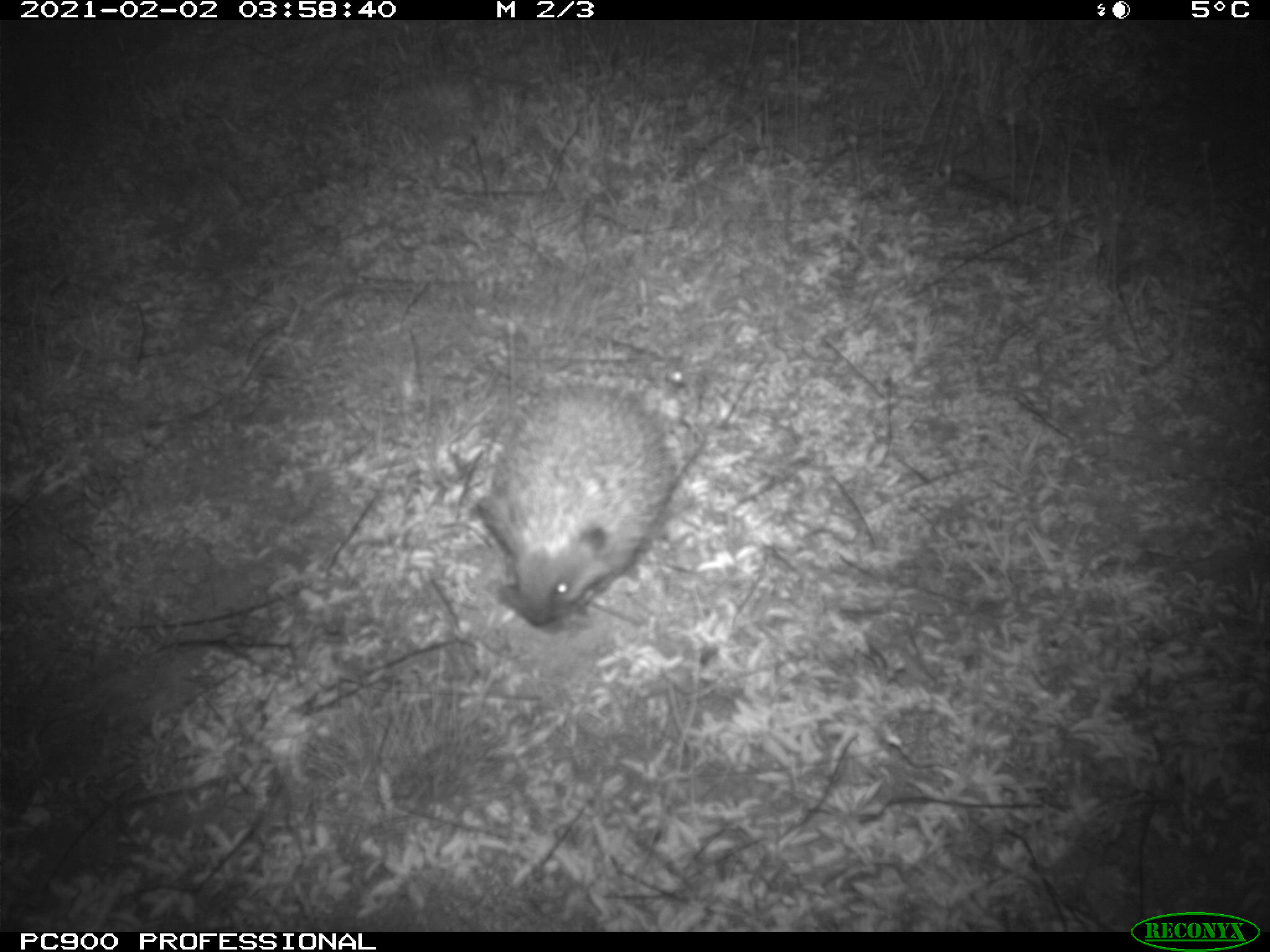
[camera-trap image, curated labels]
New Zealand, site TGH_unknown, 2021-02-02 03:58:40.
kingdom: Animalia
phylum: Chordata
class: Mammalia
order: Eulipotyphla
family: Erinaceidae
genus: Erinaceus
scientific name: Erinaceus europaeus europaeus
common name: european hedgehog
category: hedgehog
Hedgehog (european hedgehog) (Erinaceus europaeus europaeus).